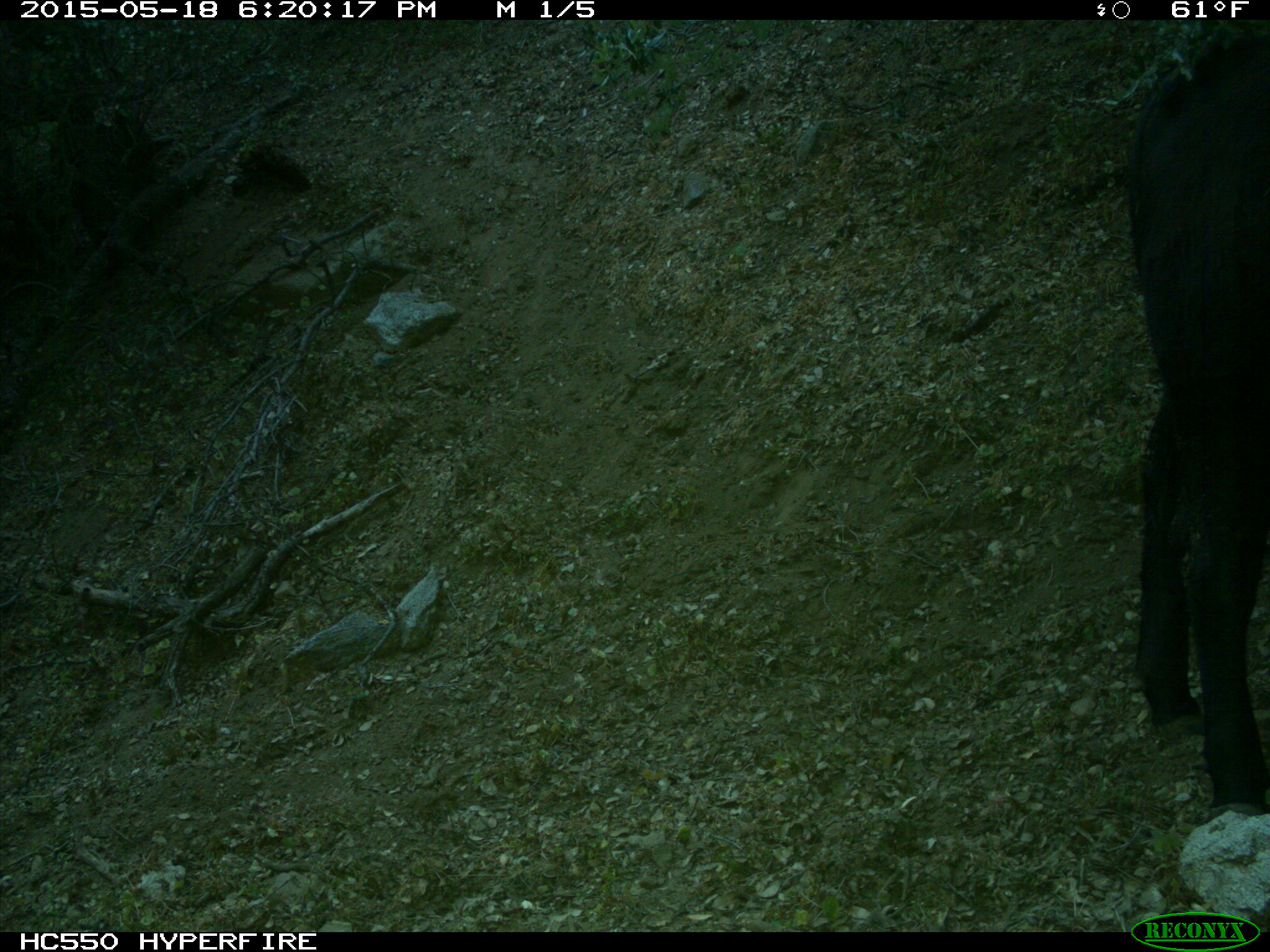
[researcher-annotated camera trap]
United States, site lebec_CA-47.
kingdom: Animalia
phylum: Chordata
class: Mammalia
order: Artiodactyla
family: Bovidae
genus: Bos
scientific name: Bos taurus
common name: domestic cow